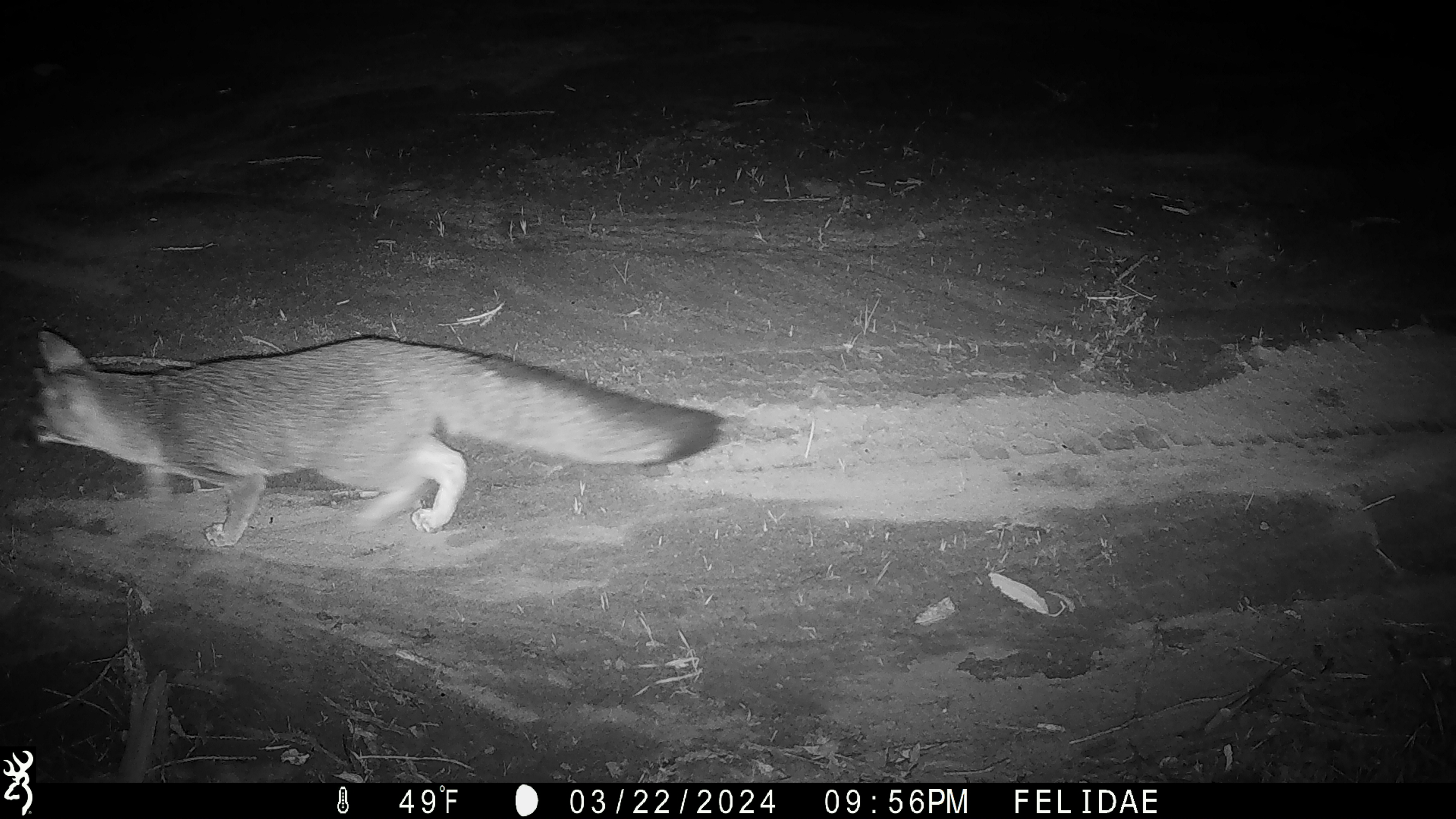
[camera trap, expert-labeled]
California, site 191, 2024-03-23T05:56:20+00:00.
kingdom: Animalia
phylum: Chordata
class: Mammalia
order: Carnivora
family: Canidae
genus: Urocyon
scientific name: Urocyon cinereoargenteus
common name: gray fox